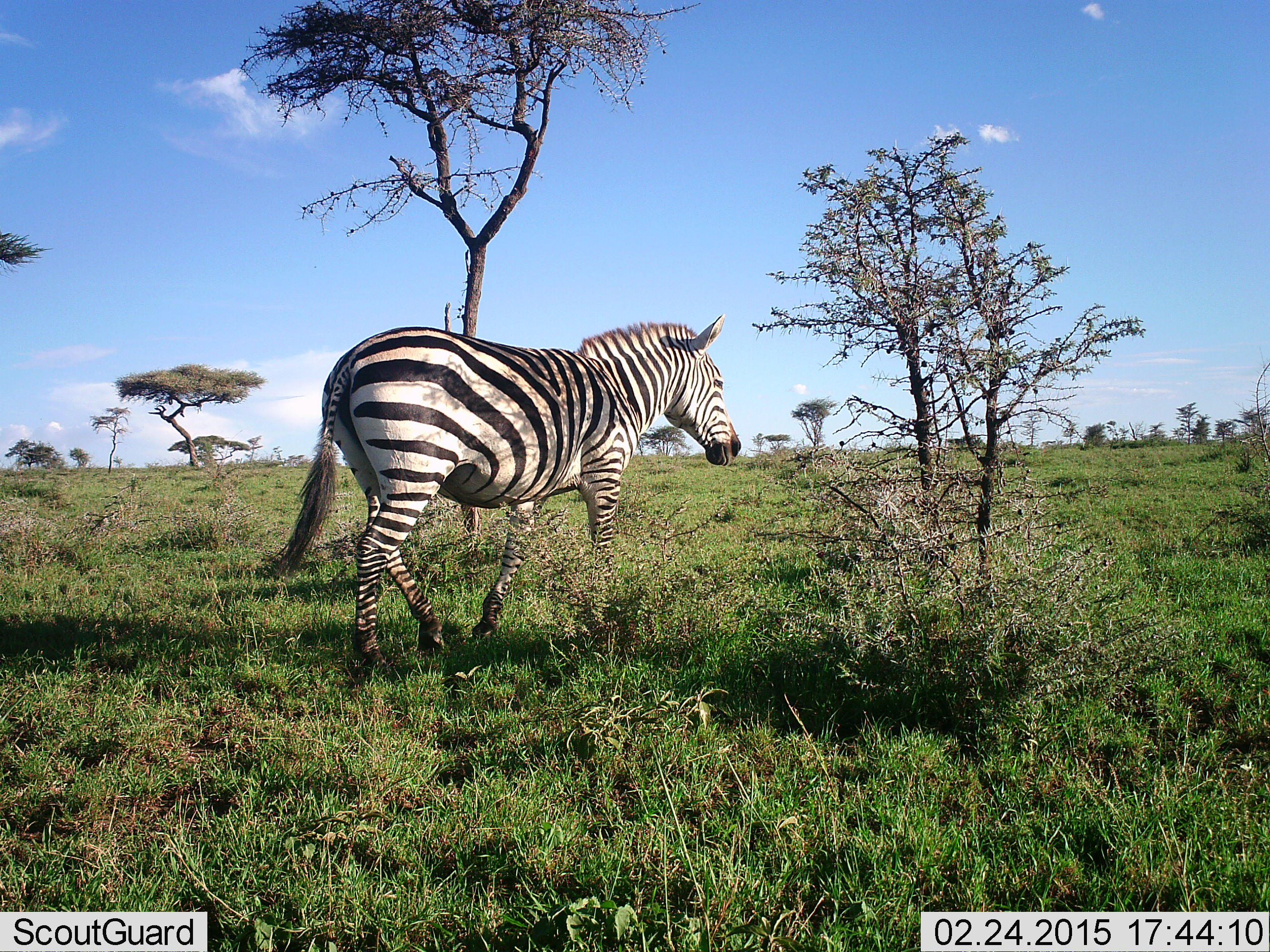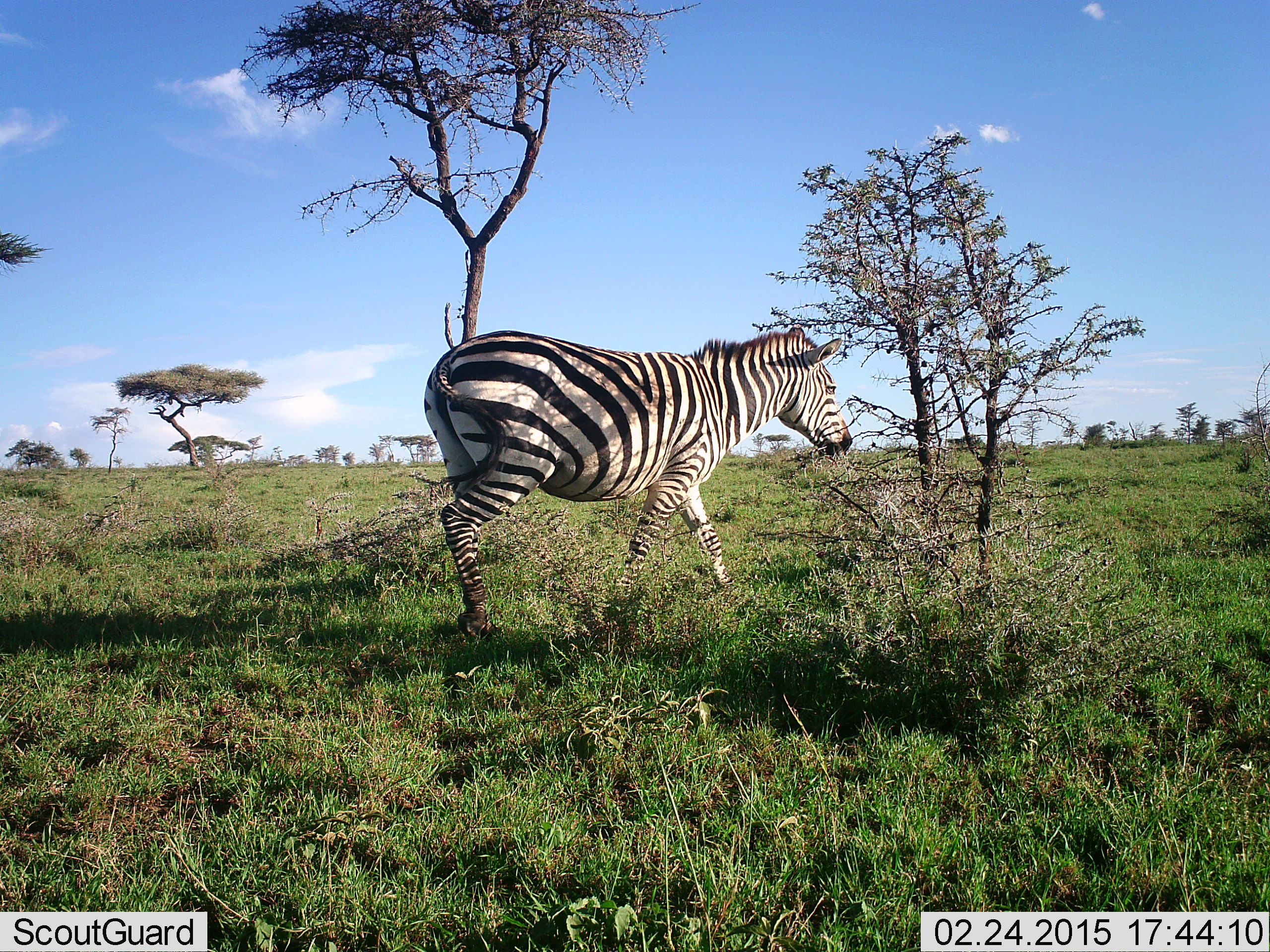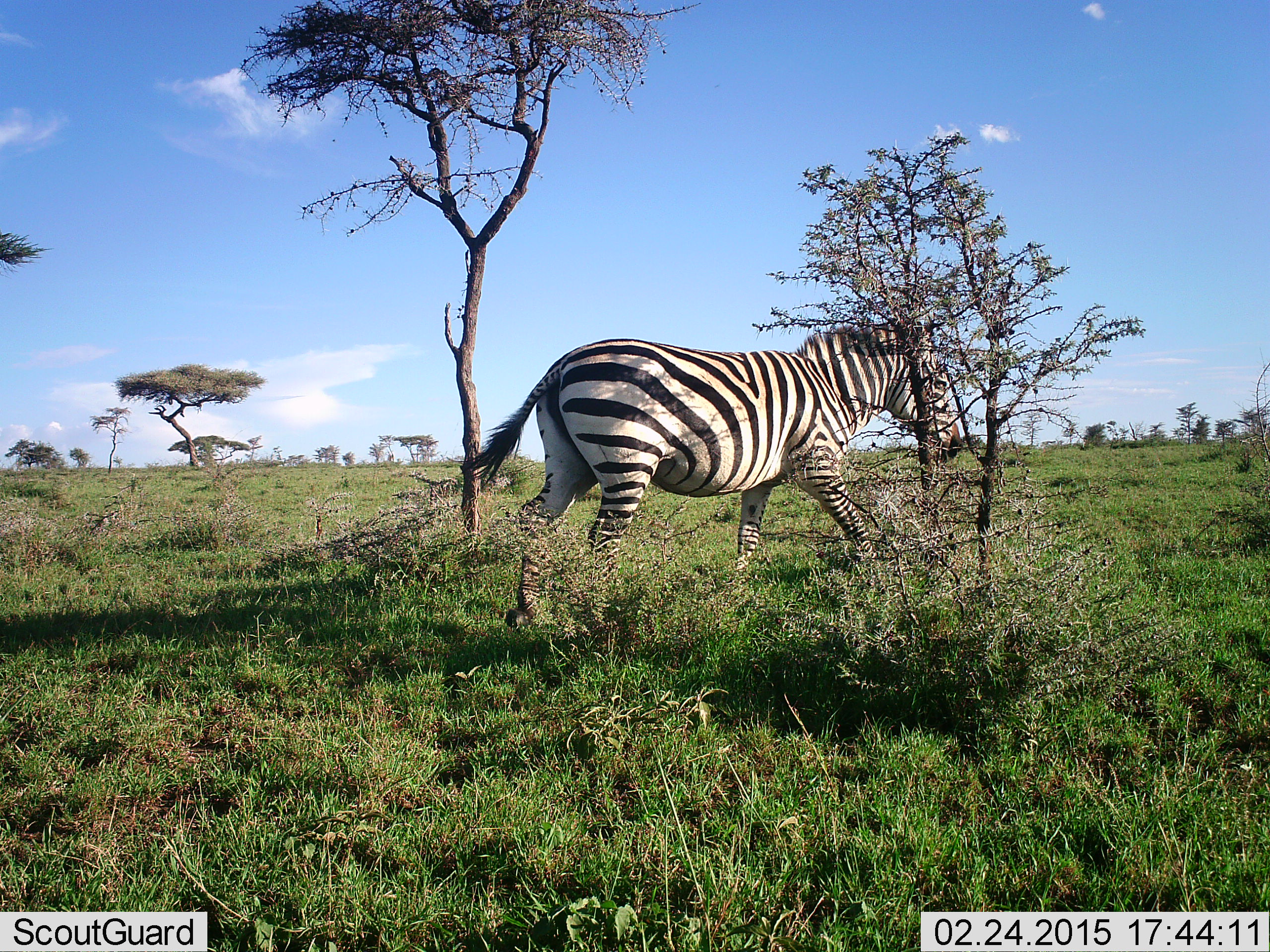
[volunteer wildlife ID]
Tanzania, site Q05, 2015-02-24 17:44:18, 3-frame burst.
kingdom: Animalia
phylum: Chordata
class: Mammalia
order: Perissodactyla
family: Equidae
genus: Equus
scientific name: Equus quagga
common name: plains zebra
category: zebra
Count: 1.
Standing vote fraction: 20%.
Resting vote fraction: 0%.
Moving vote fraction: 100%.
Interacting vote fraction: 0%.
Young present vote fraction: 0%.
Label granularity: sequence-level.